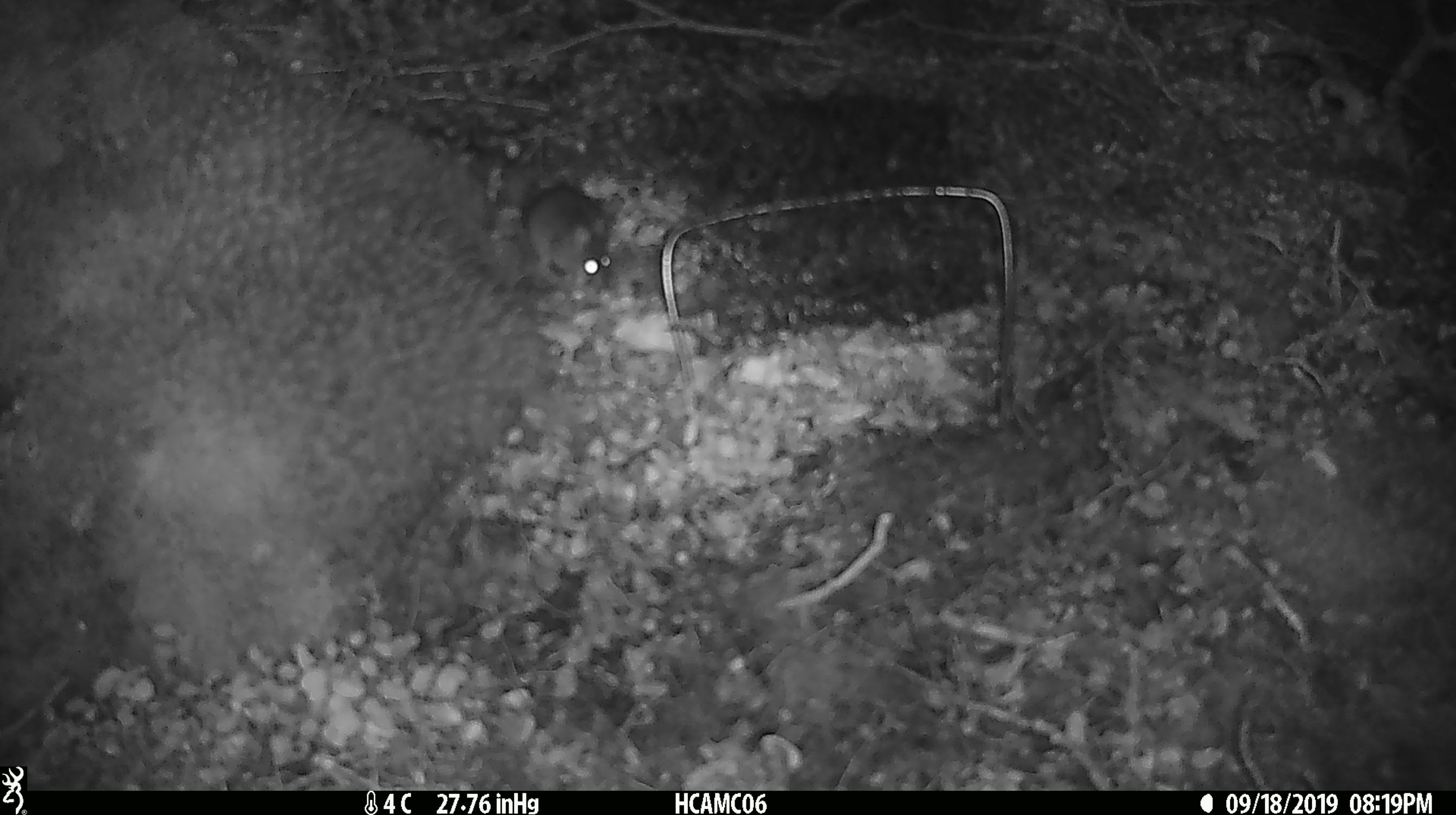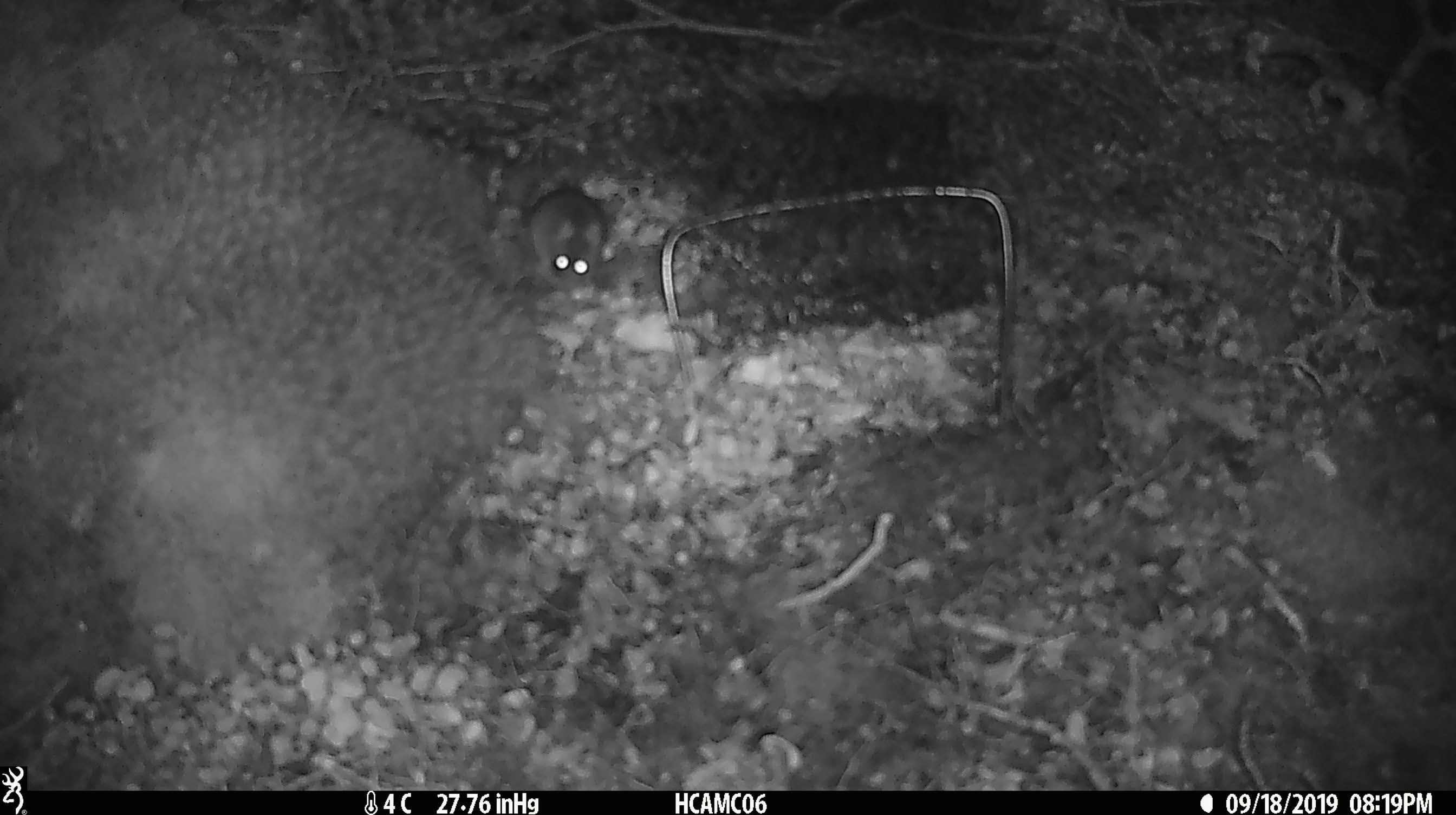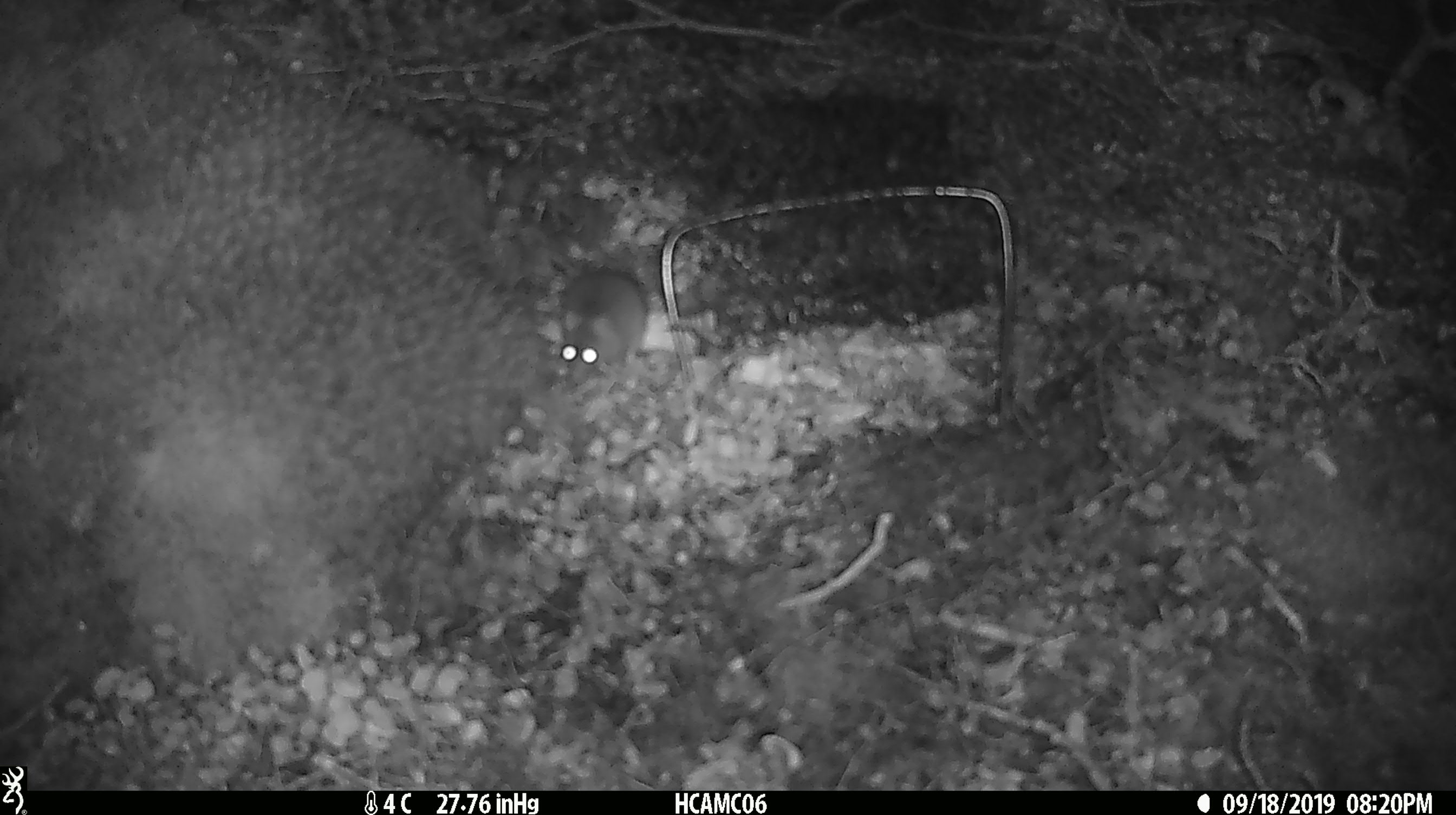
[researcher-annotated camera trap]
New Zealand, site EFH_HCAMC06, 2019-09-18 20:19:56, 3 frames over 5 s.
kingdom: Animalia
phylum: Chordata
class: Mammalia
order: Rodentia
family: Muridae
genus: Mus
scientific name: Mus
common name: mouse